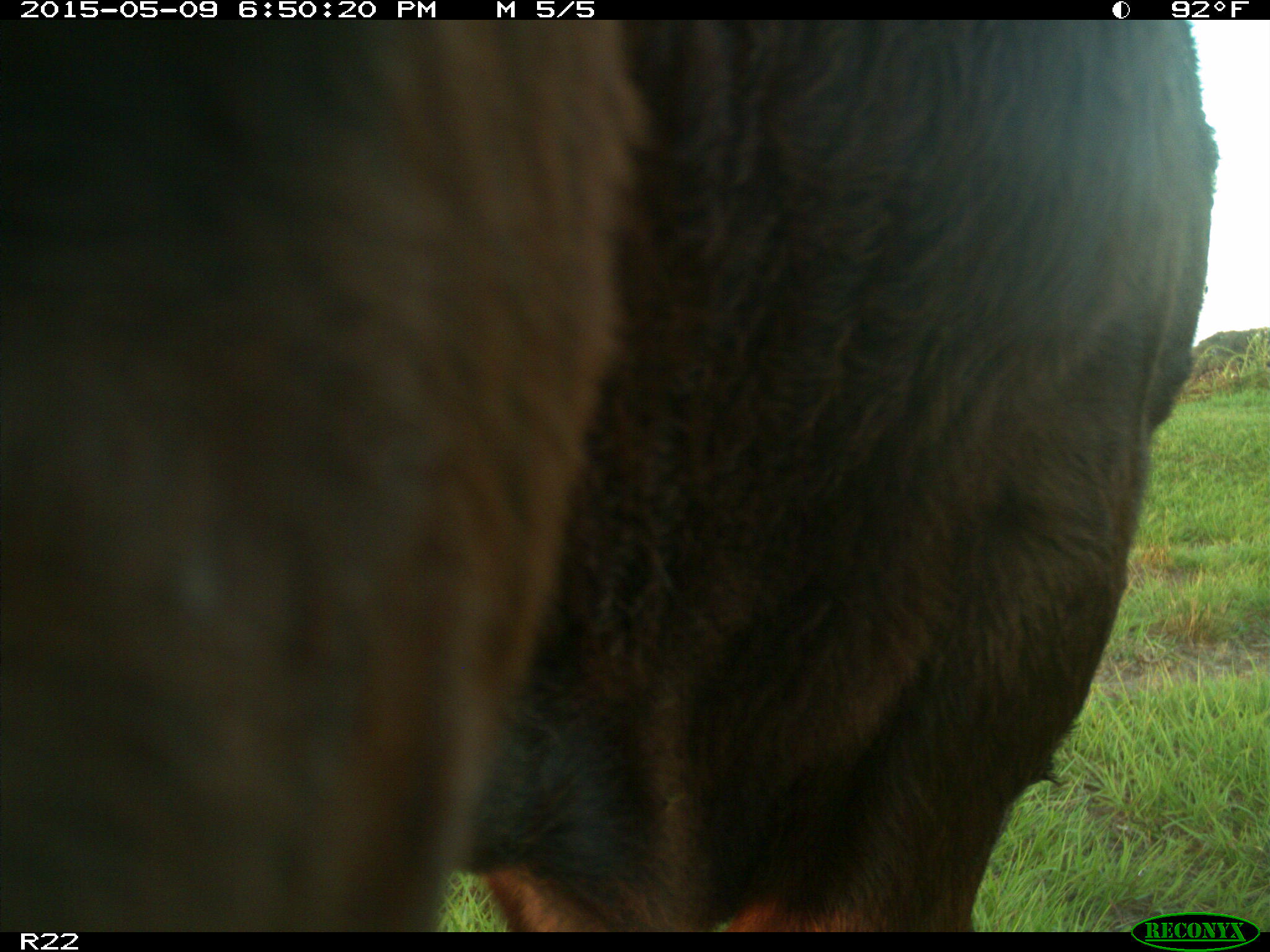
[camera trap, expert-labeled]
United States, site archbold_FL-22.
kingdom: Animalia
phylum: Chordata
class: Mammalia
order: Artiodactyla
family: Bovidae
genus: Bos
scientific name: Bos taurus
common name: domestic cow